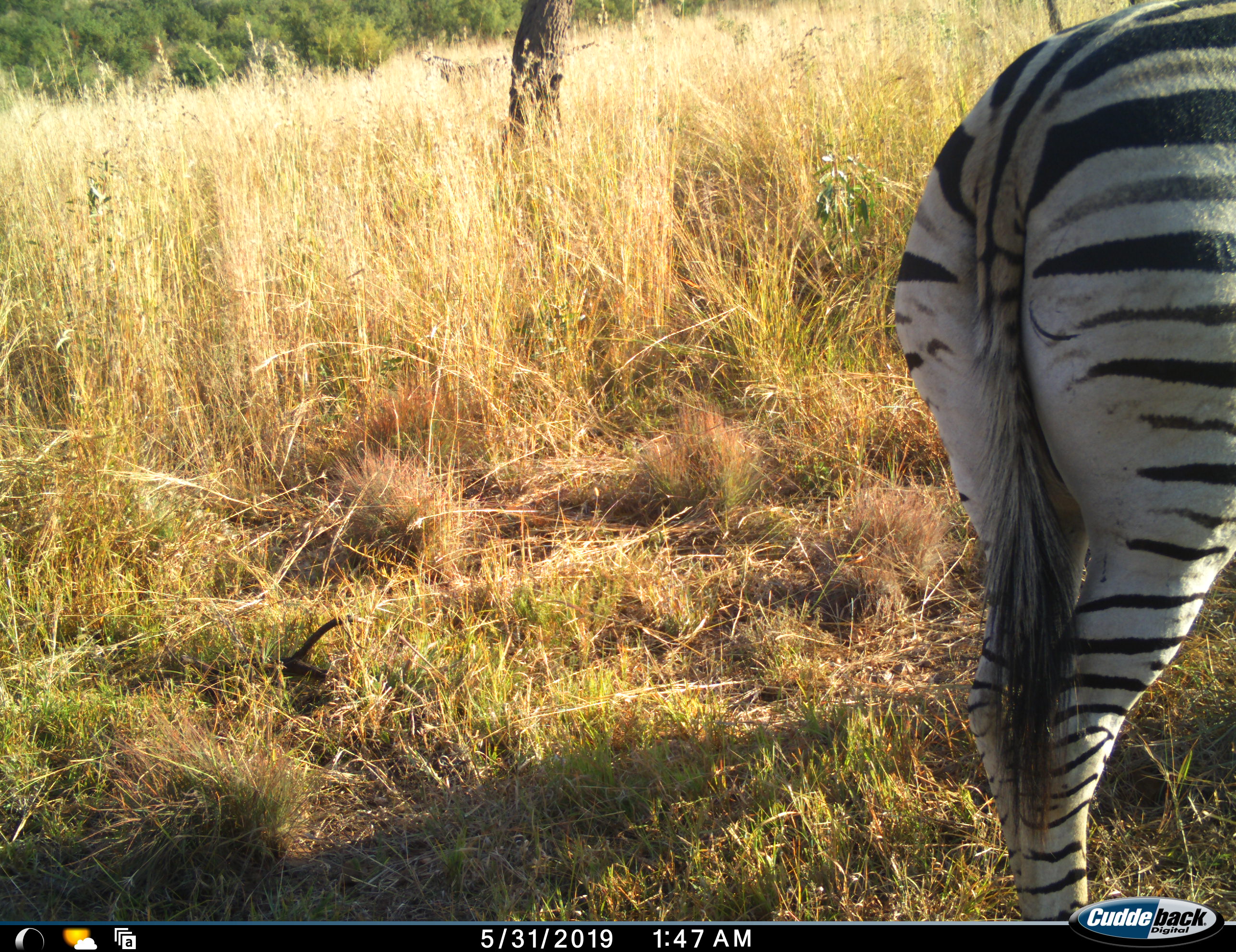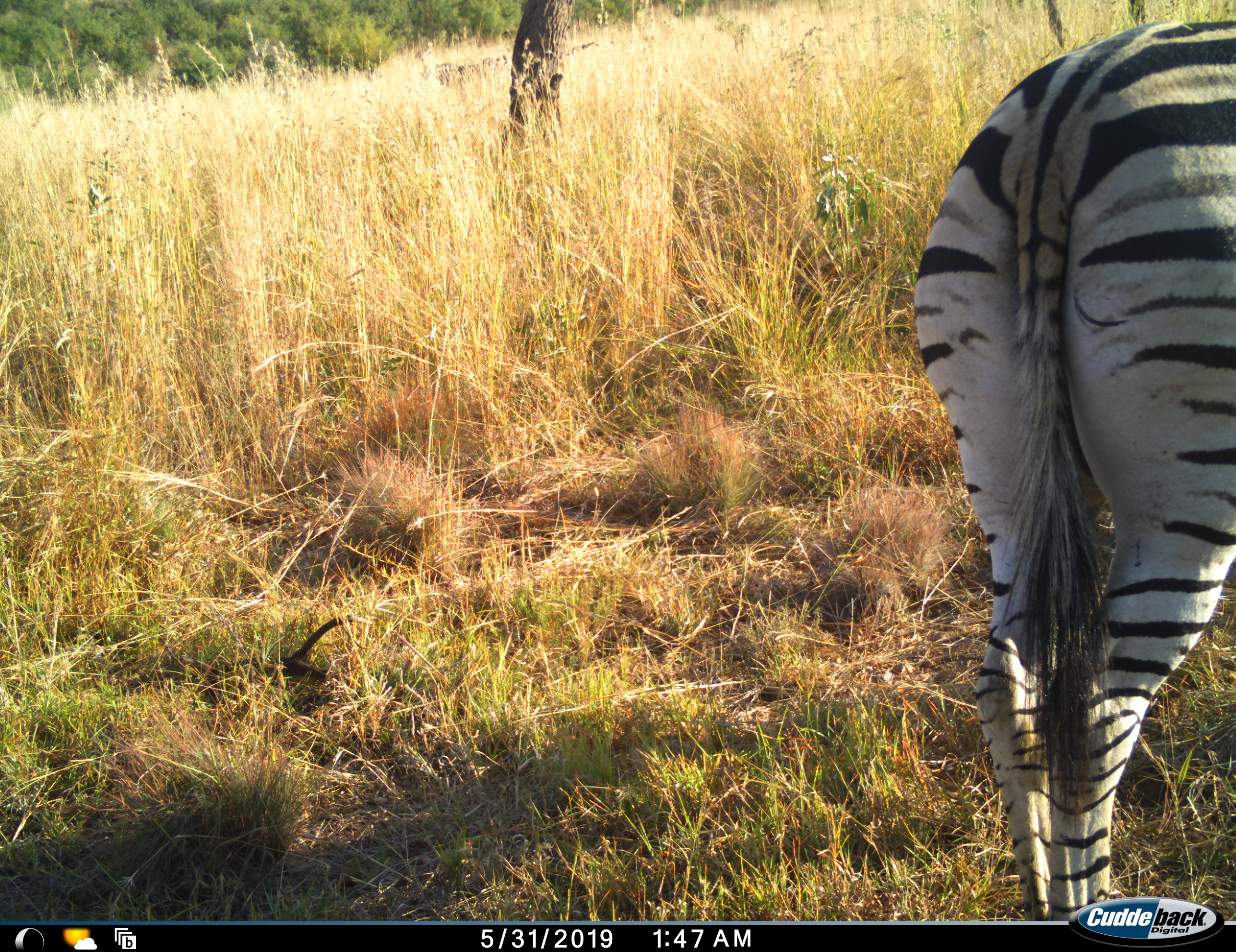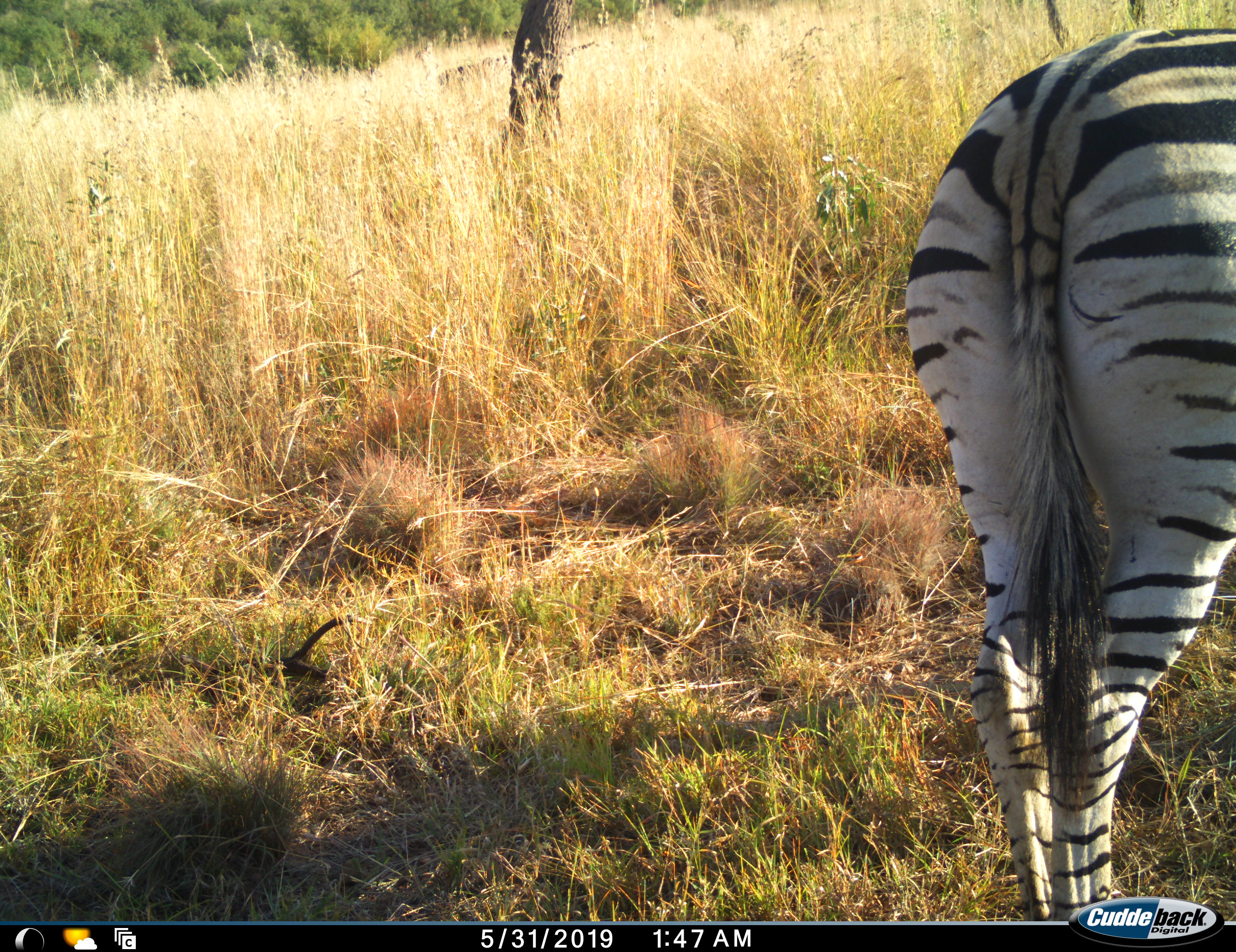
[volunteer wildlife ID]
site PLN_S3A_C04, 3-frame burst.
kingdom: Animalia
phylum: Chordata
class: Mammalia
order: Perissodactyla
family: Equidae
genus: Equus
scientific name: Equus quagga burchellii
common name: burchell's zebra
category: zebraburchells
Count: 1.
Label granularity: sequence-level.